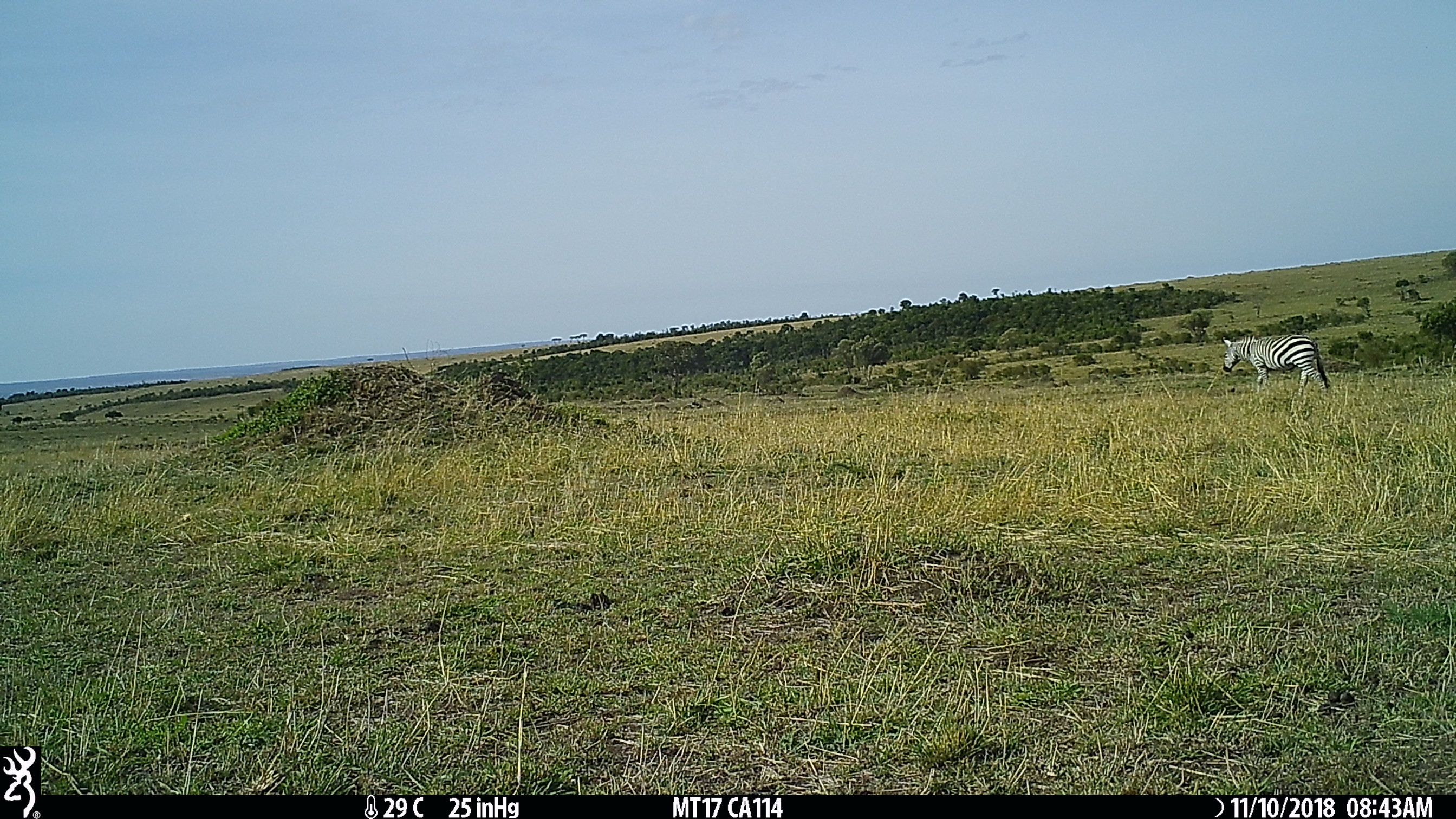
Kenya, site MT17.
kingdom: Animalia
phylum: Chordata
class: Mammalia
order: Perissodactyla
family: Equidae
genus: Equus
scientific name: Equus quagga burchellii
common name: burchell's zebra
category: zebra